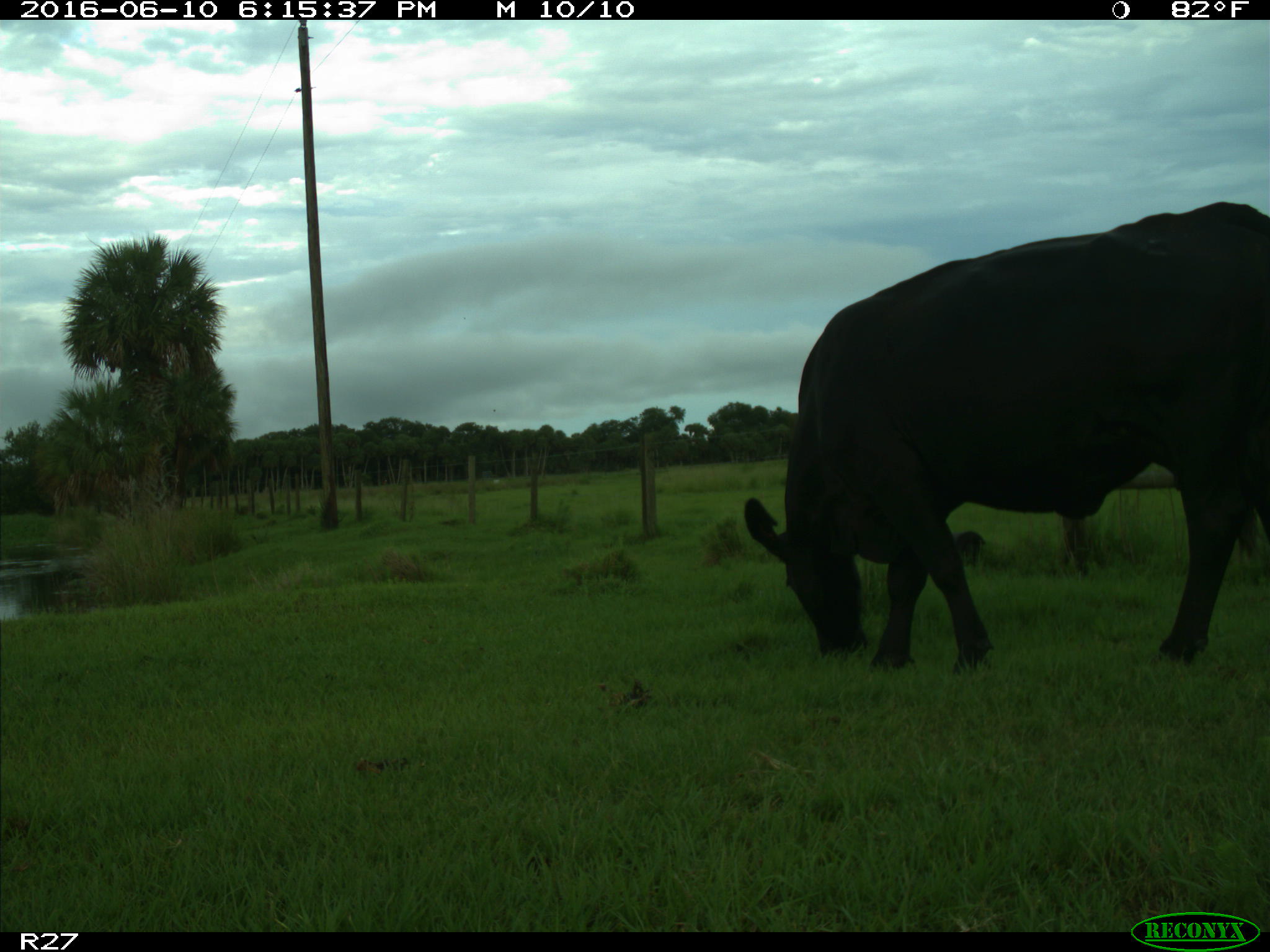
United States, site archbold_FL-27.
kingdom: Animalia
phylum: Chordata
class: Mammalia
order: Artiodactyla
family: Bovidae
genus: Bos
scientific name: Bos taurus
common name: domestic cow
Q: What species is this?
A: Bos taurus (domestic cow).